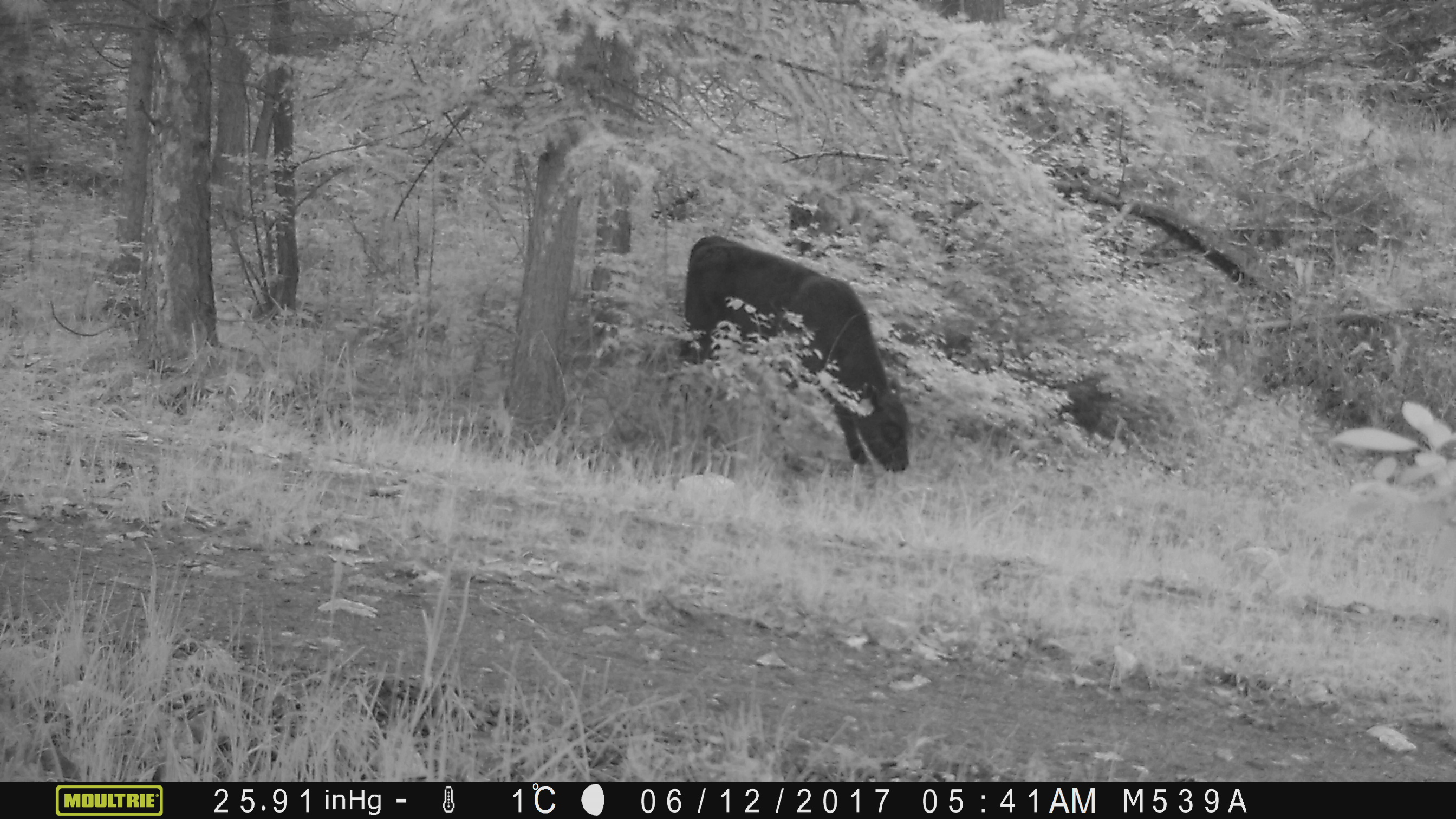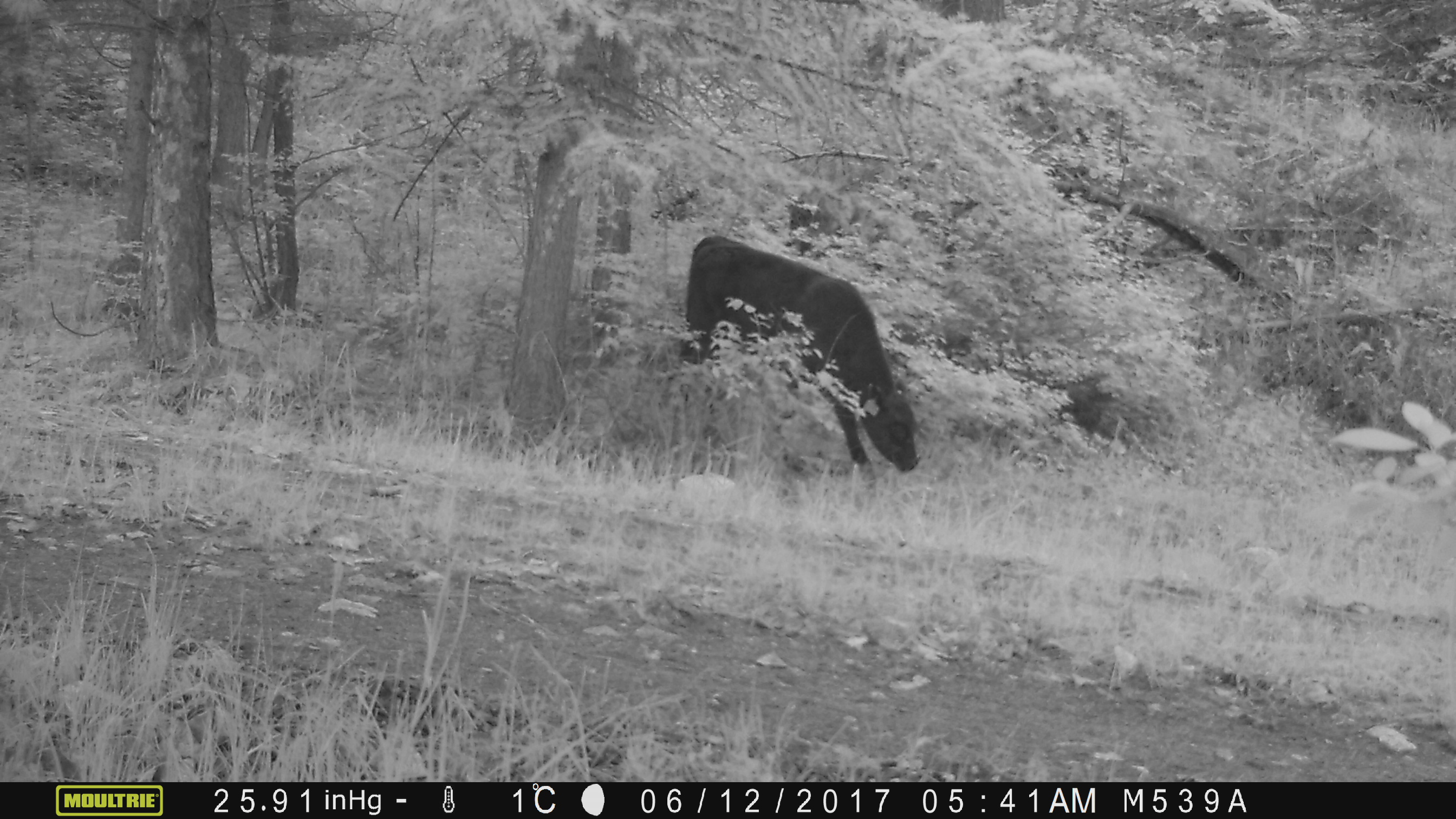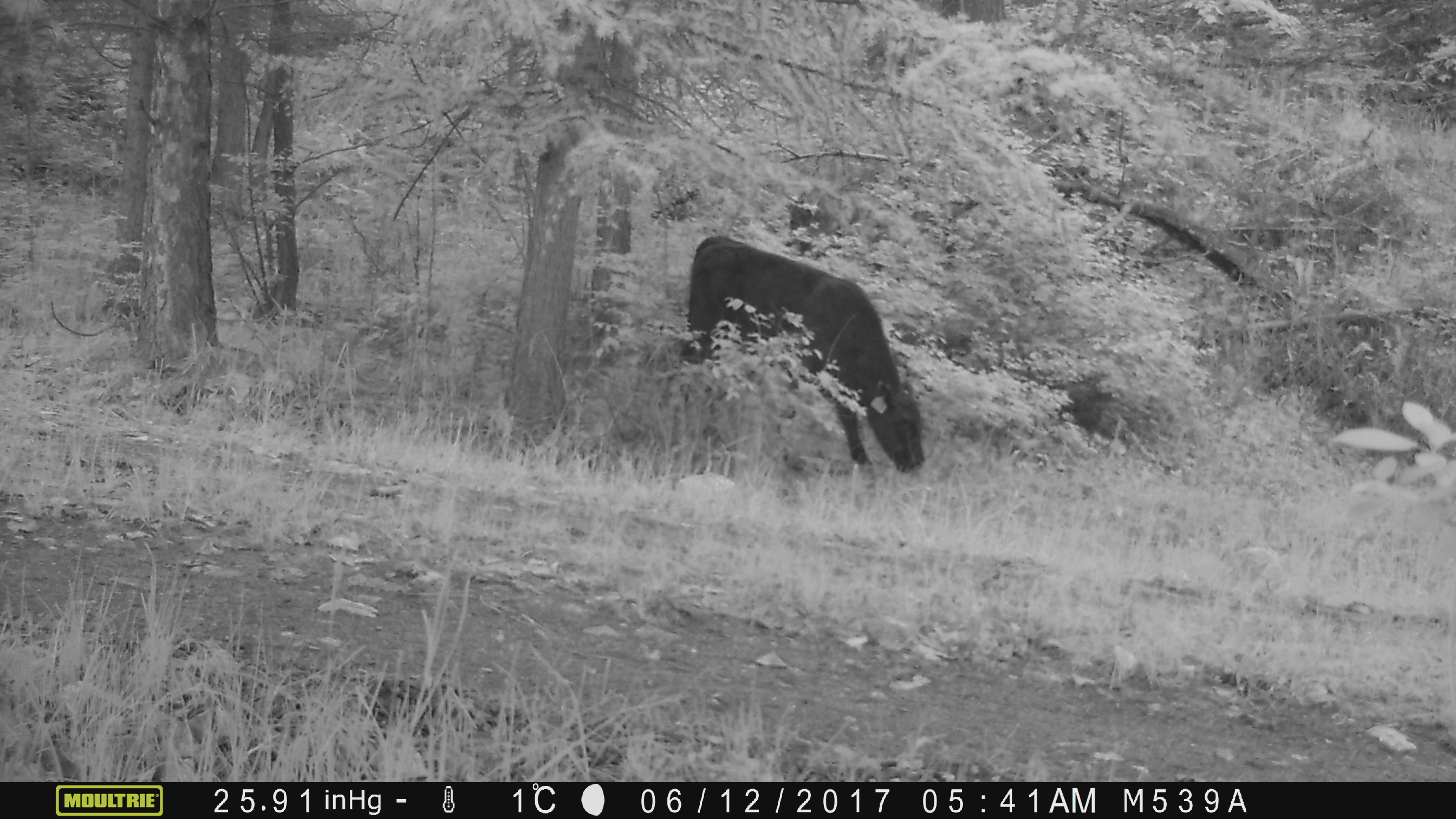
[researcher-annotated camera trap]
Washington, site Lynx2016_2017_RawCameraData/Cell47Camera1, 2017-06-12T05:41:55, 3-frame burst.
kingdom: Animalia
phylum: Chordata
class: Mammalia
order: Artiodactyla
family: Bovidae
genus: Bos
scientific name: Bos taurus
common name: domestic cattle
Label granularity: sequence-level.